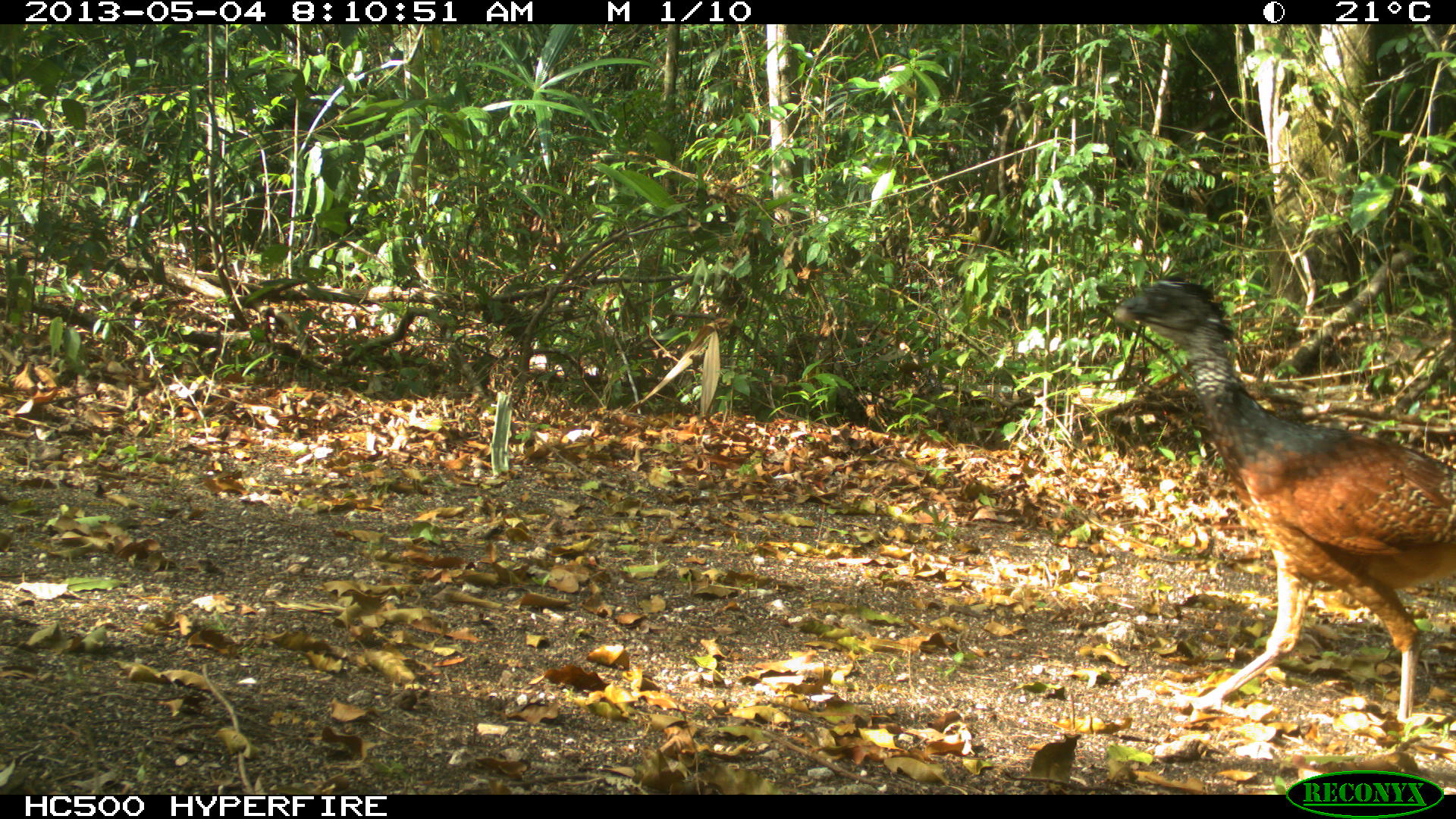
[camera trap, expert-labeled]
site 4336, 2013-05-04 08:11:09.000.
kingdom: Animalia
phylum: Chordata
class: Aves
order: Galliformes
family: Cracidae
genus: Crax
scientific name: Crax rubra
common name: great curassow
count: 1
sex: female